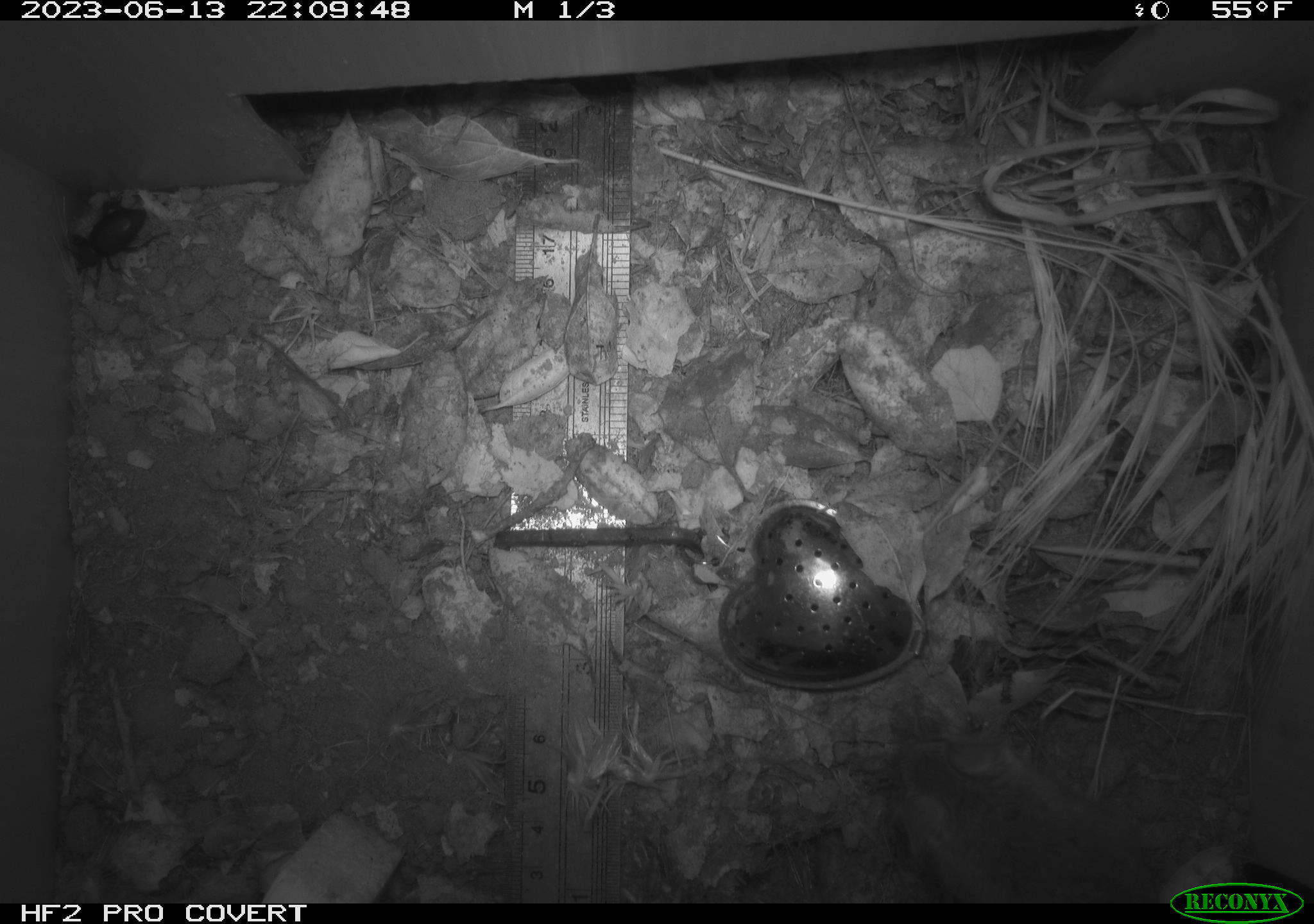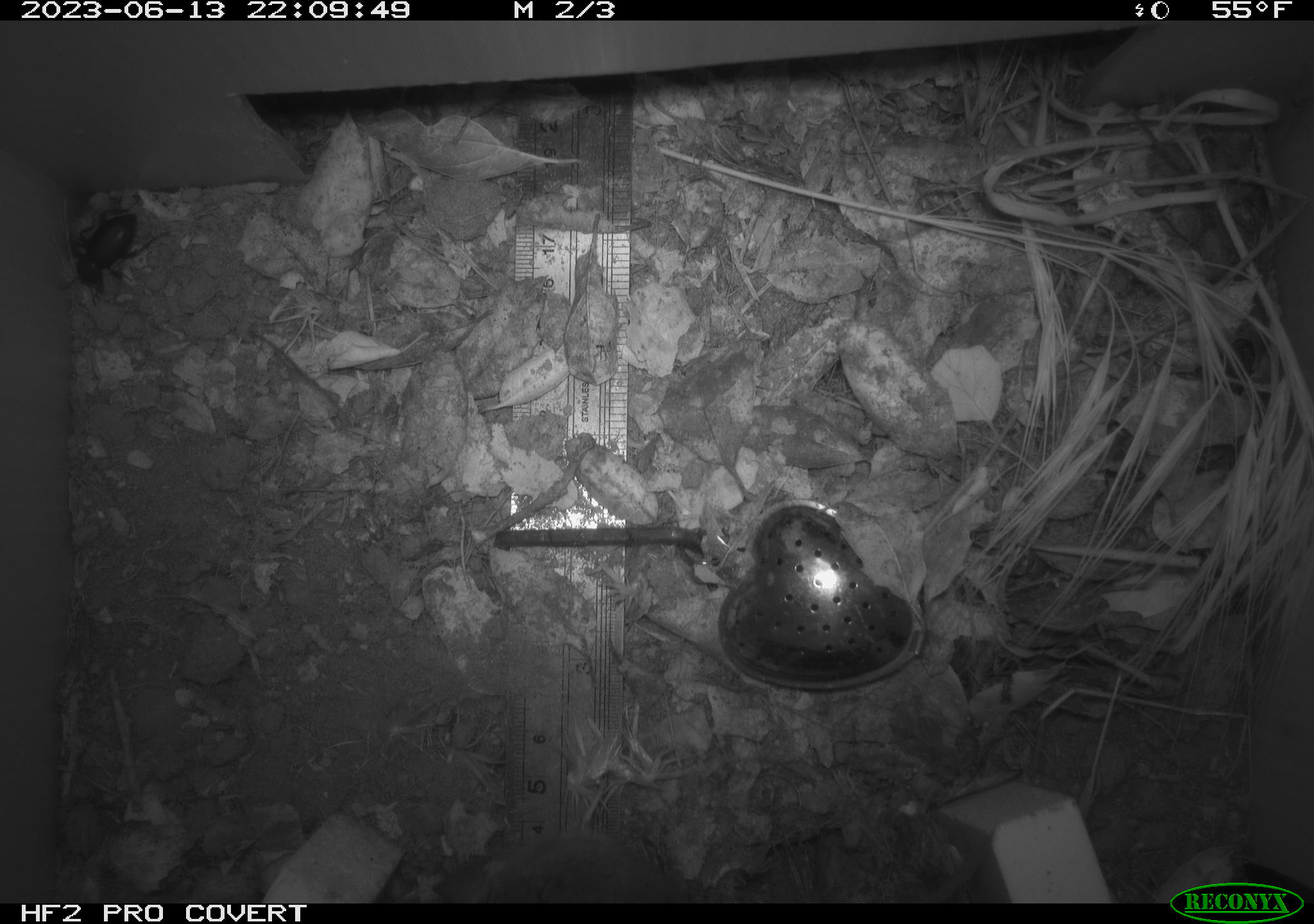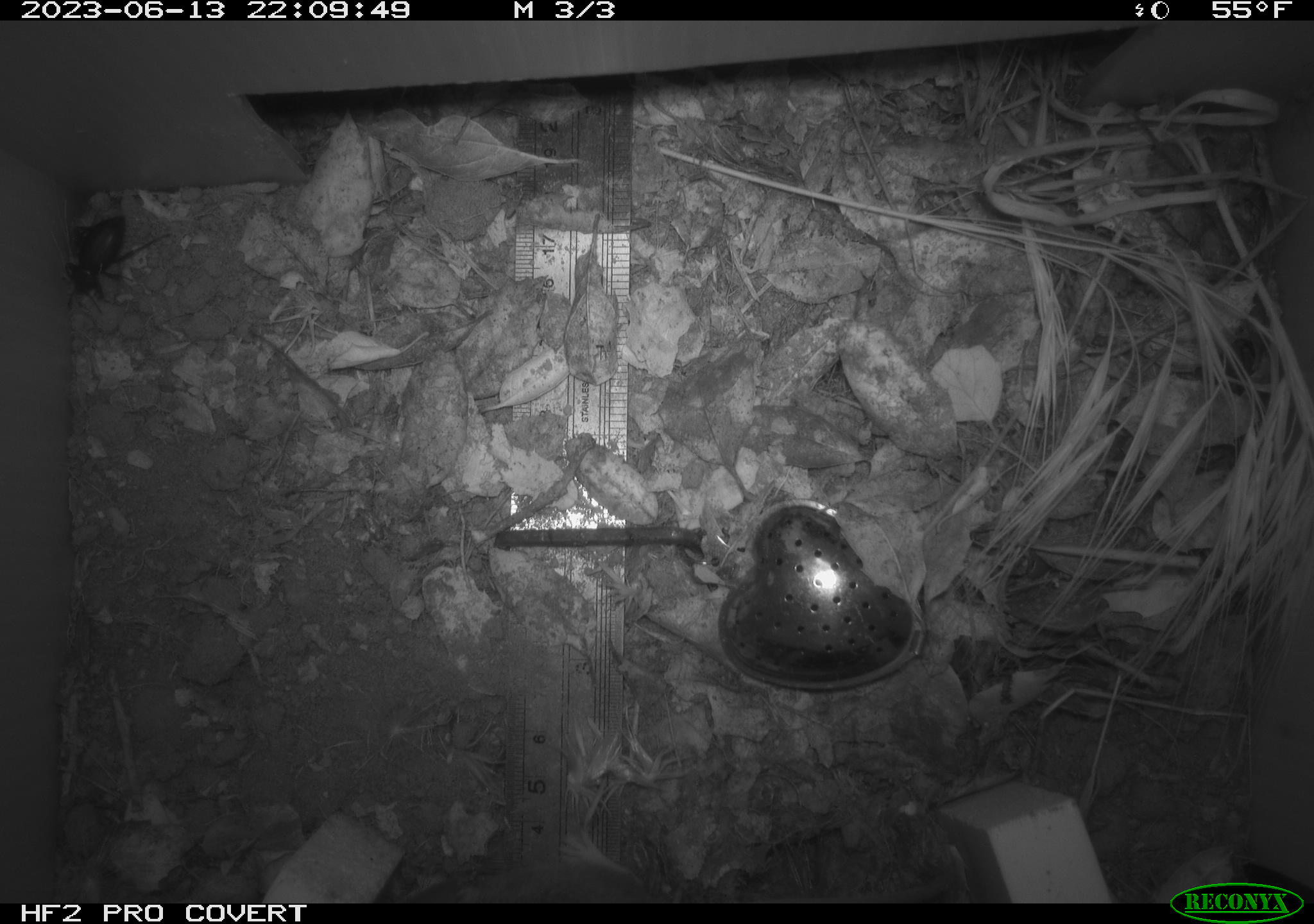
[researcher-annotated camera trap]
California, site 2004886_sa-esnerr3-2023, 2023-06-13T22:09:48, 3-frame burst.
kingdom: Animalia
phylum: Arthropoda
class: Insecta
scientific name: Insecta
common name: insect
Insect (Insecta).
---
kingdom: Animalia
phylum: Chordata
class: Mammalia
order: Rodentia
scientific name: Rodentia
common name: mouse species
Mouse species (Rodentia).